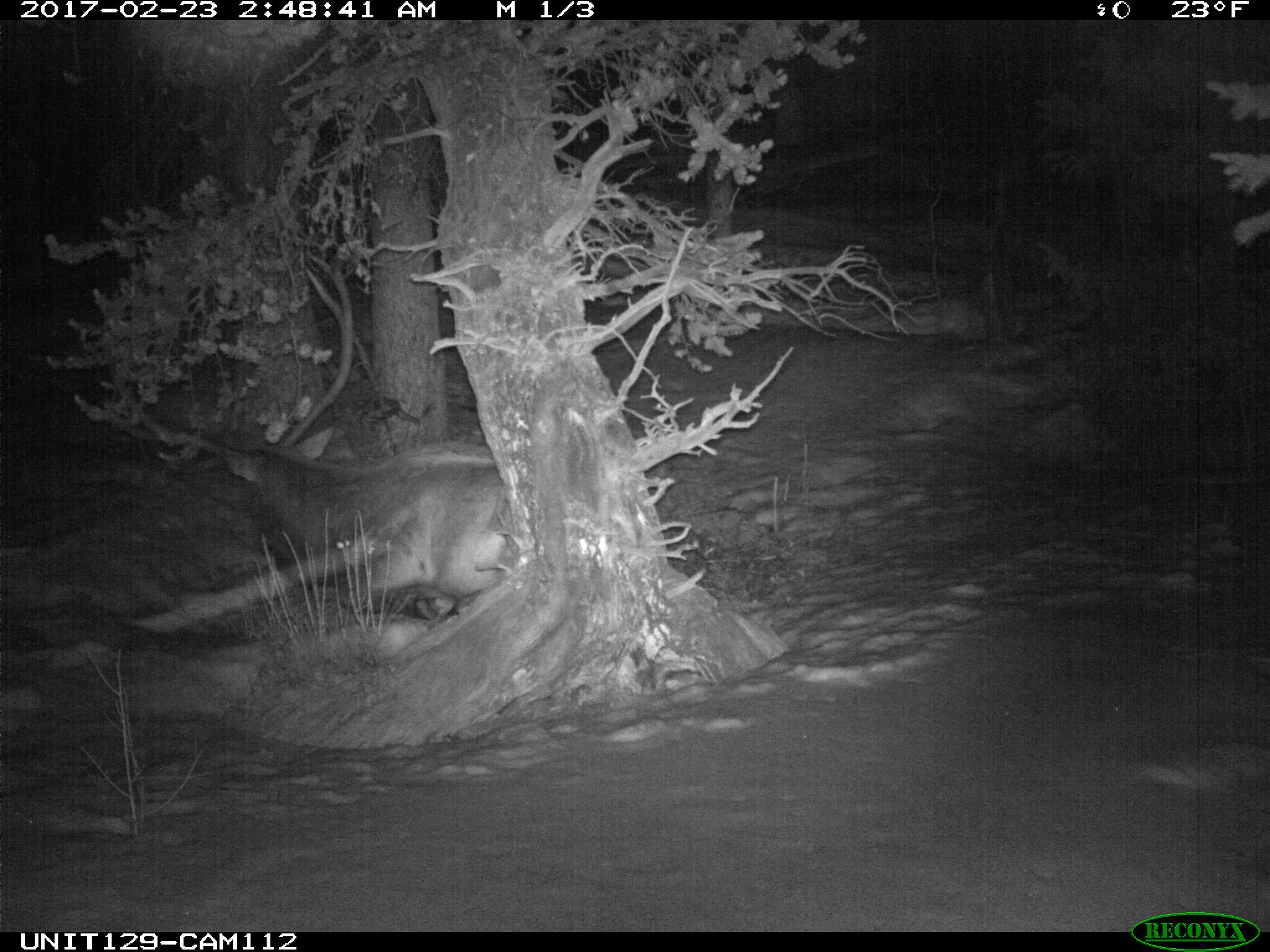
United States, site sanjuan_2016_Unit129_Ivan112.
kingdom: Animalia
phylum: Chordata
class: Mammalia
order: Artiodactyla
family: Cervidae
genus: Cervus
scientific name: Cervus elaphus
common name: red deer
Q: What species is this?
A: Cervus elaphus (red deer).